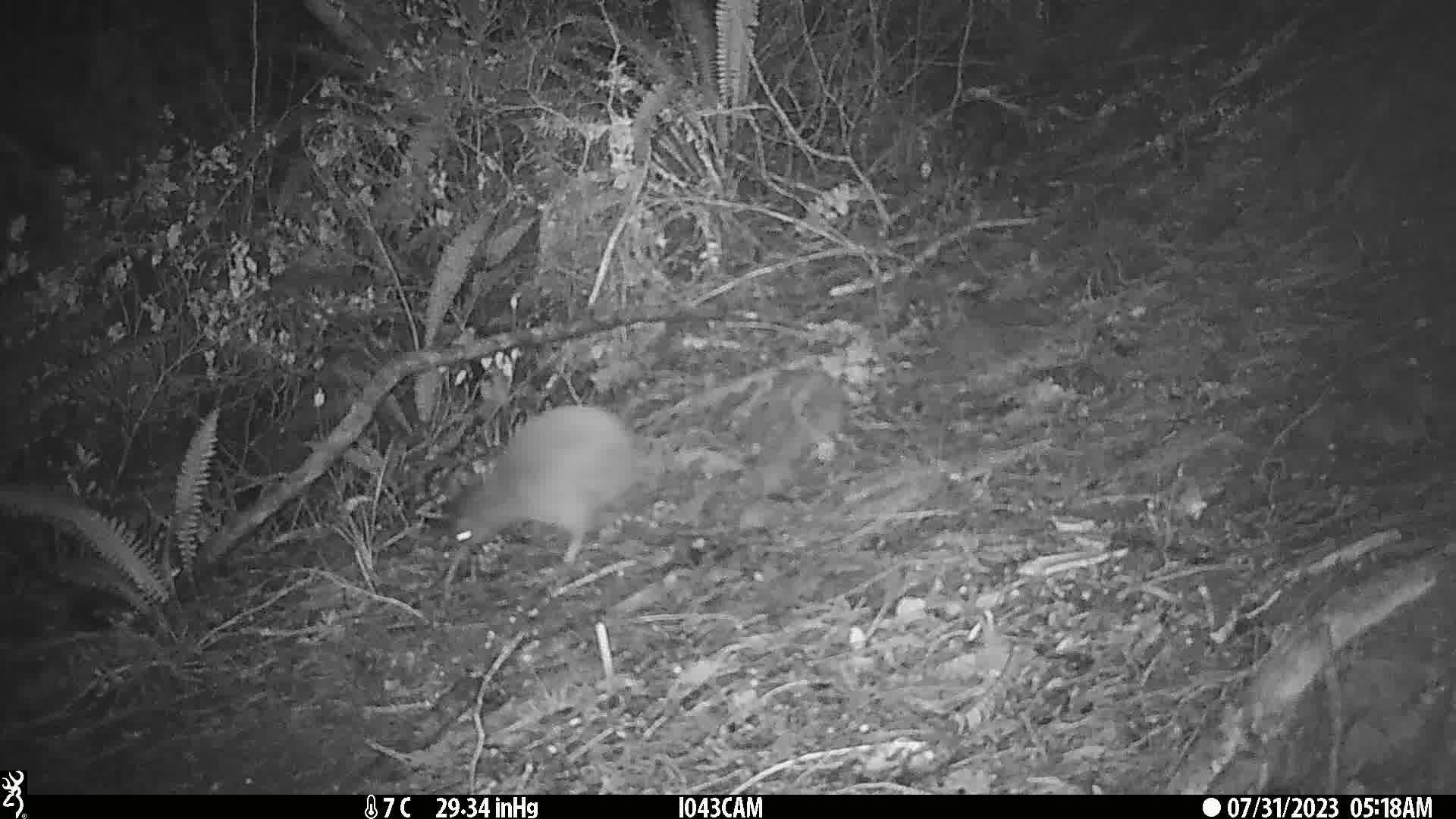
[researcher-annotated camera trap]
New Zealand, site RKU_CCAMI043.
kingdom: Animalia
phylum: Chordata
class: Aves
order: Apterygiformes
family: Apterygidae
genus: Apteryx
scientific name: Apteryx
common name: kiwi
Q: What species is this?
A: Kiwi (Apteryx).